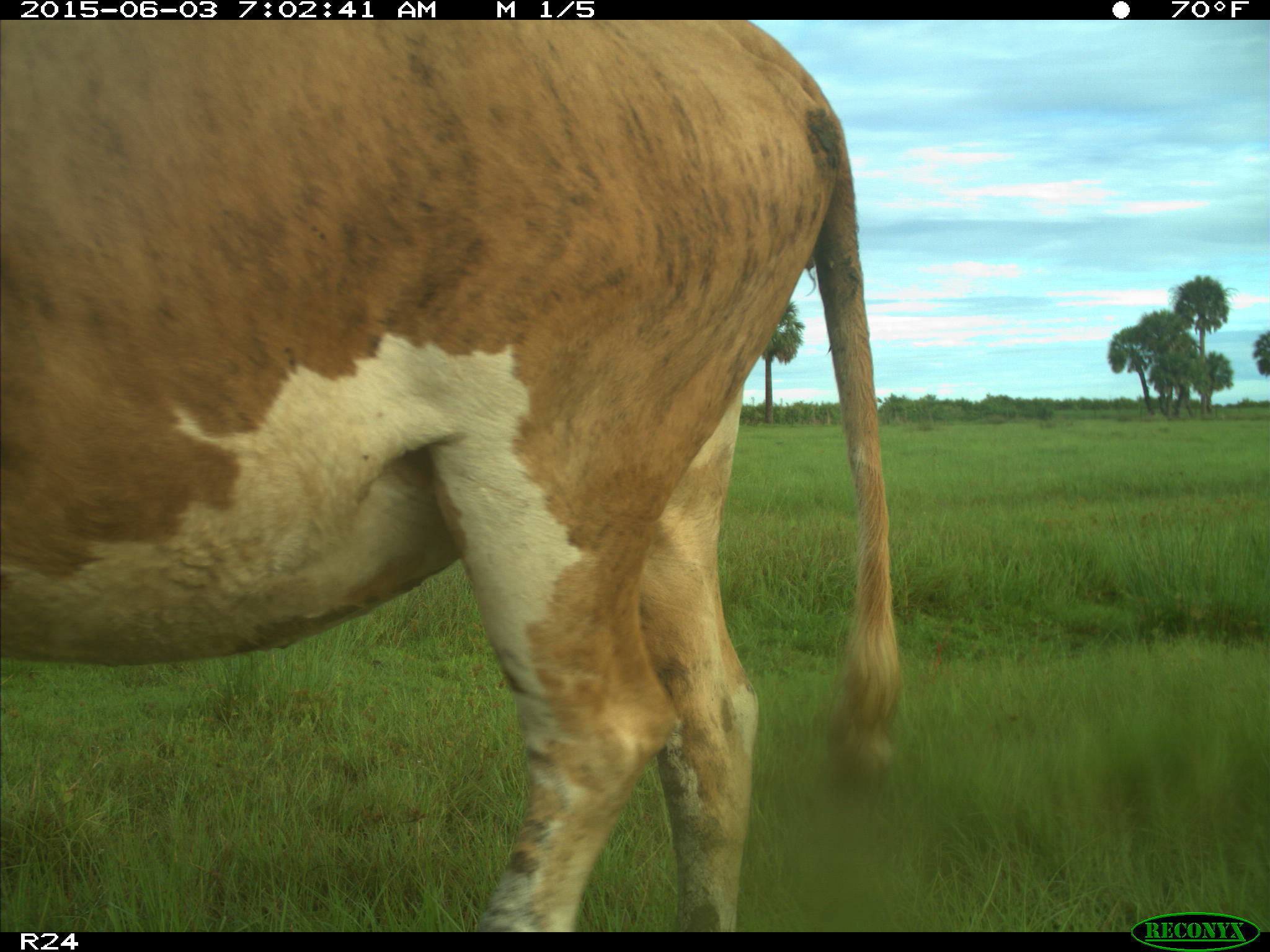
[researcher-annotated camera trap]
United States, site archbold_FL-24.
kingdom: Animalia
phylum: Chordata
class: Mammalia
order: Artiodactyla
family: Bovidae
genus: Bos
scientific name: Bos taurus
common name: domestic cow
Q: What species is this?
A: Bos taurus (domestic cow).